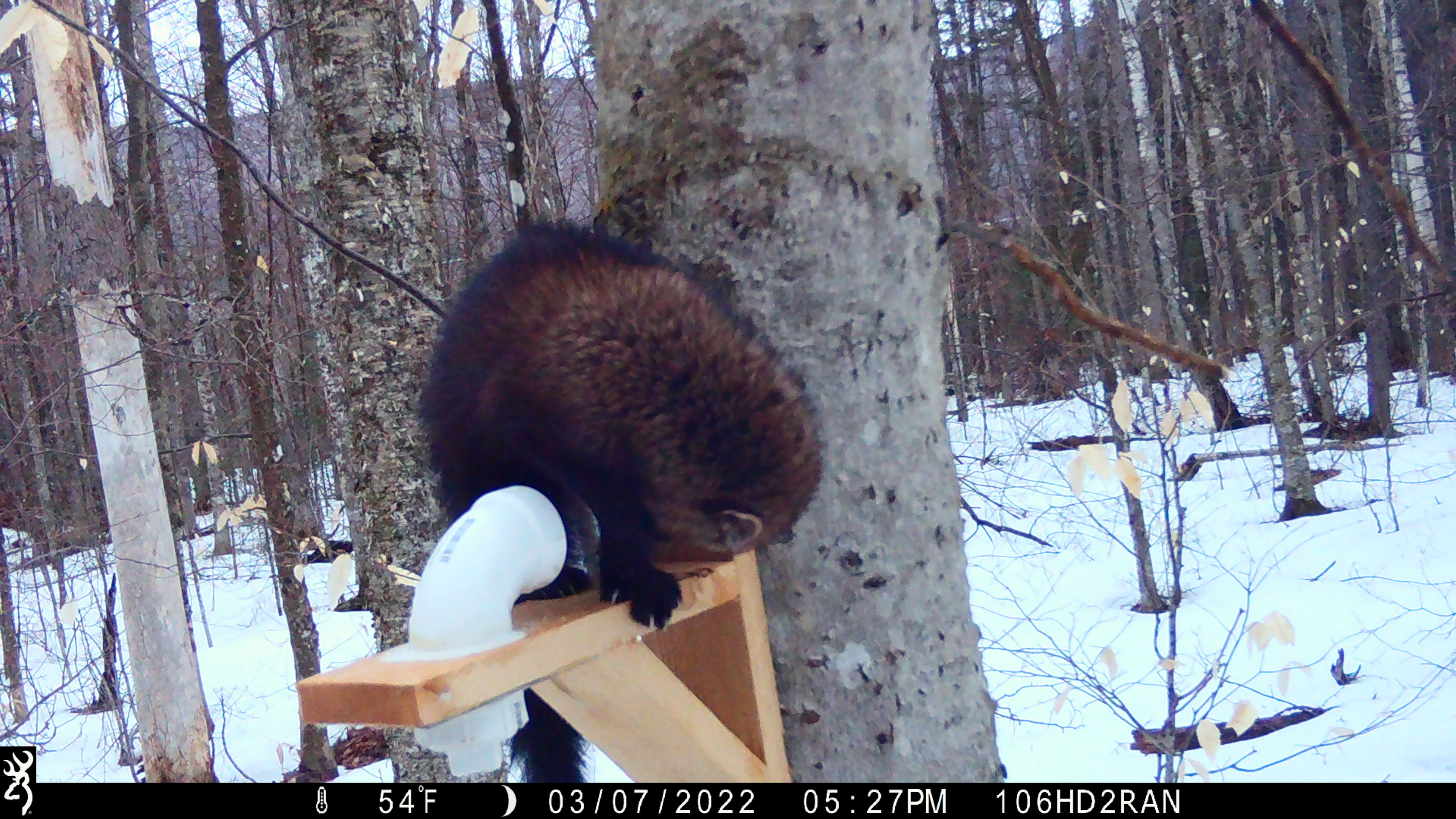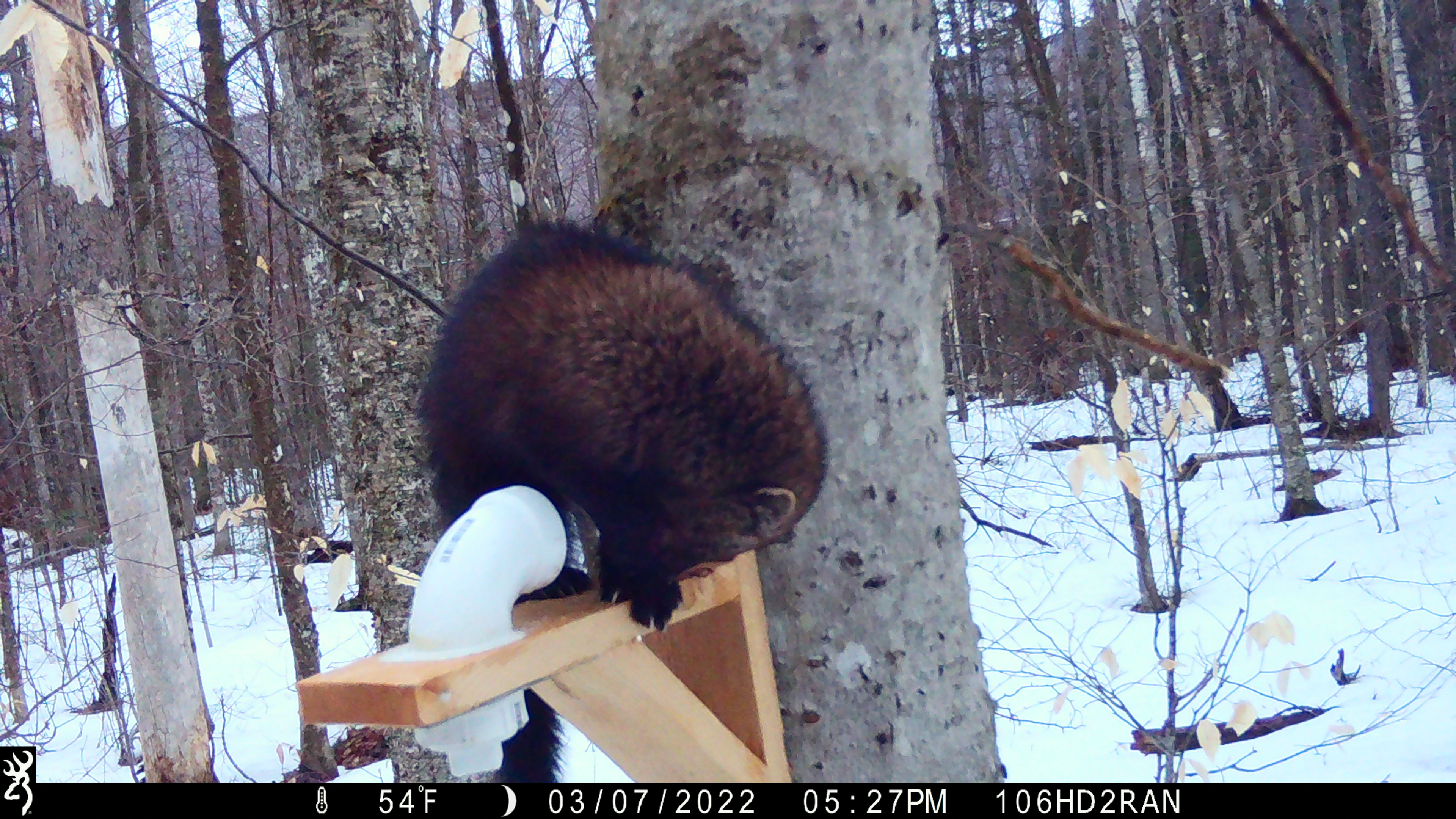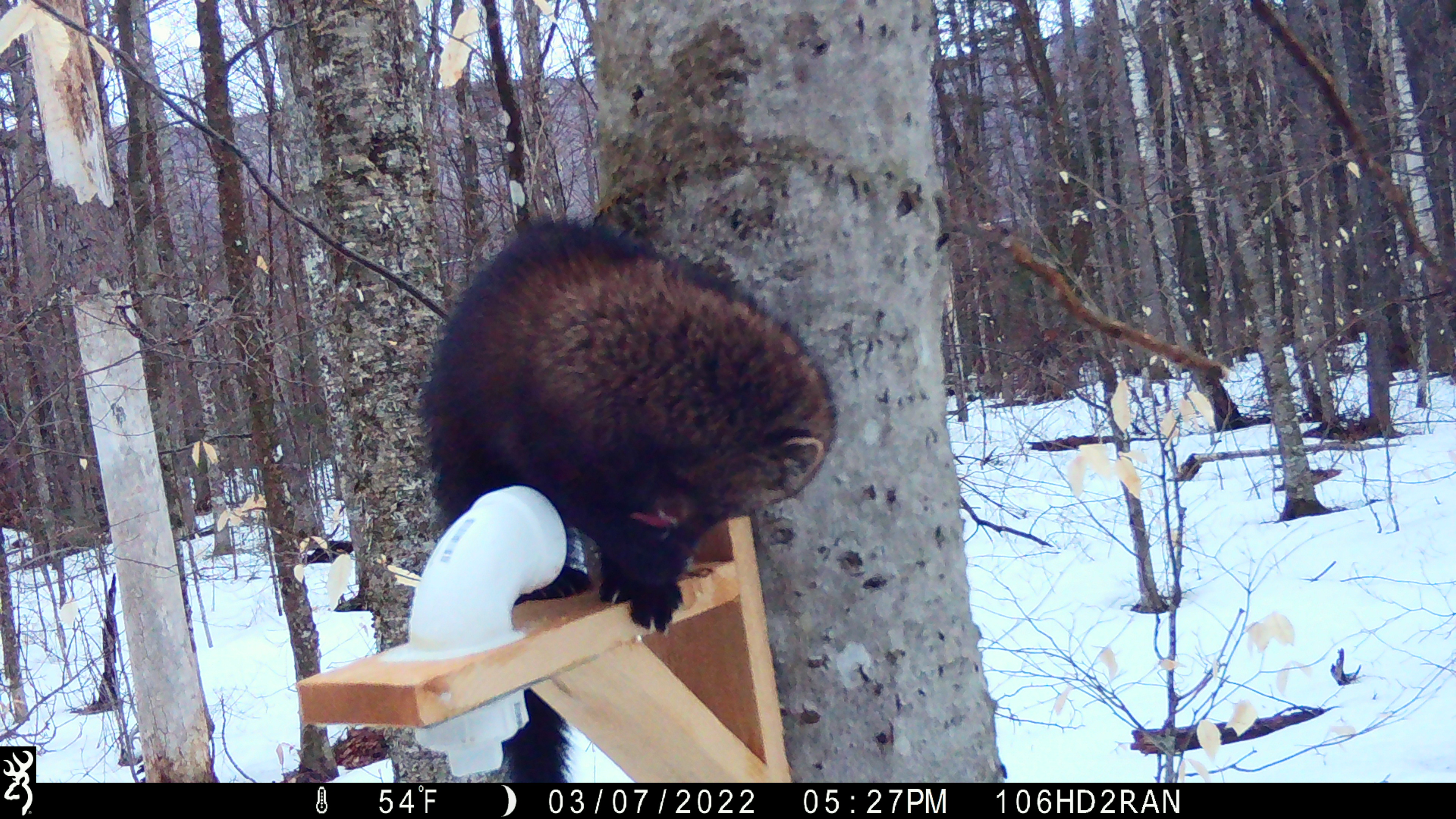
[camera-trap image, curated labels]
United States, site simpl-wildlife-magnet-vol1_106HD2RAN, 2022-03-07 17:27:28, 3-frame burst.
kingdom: Animalia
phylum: Chordata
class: Mammalia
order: Carnivora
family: Mustelidae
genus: Pekania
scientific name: Pekania pennanti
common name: fisher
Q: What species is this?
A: Fisher (Pekania pennanti).